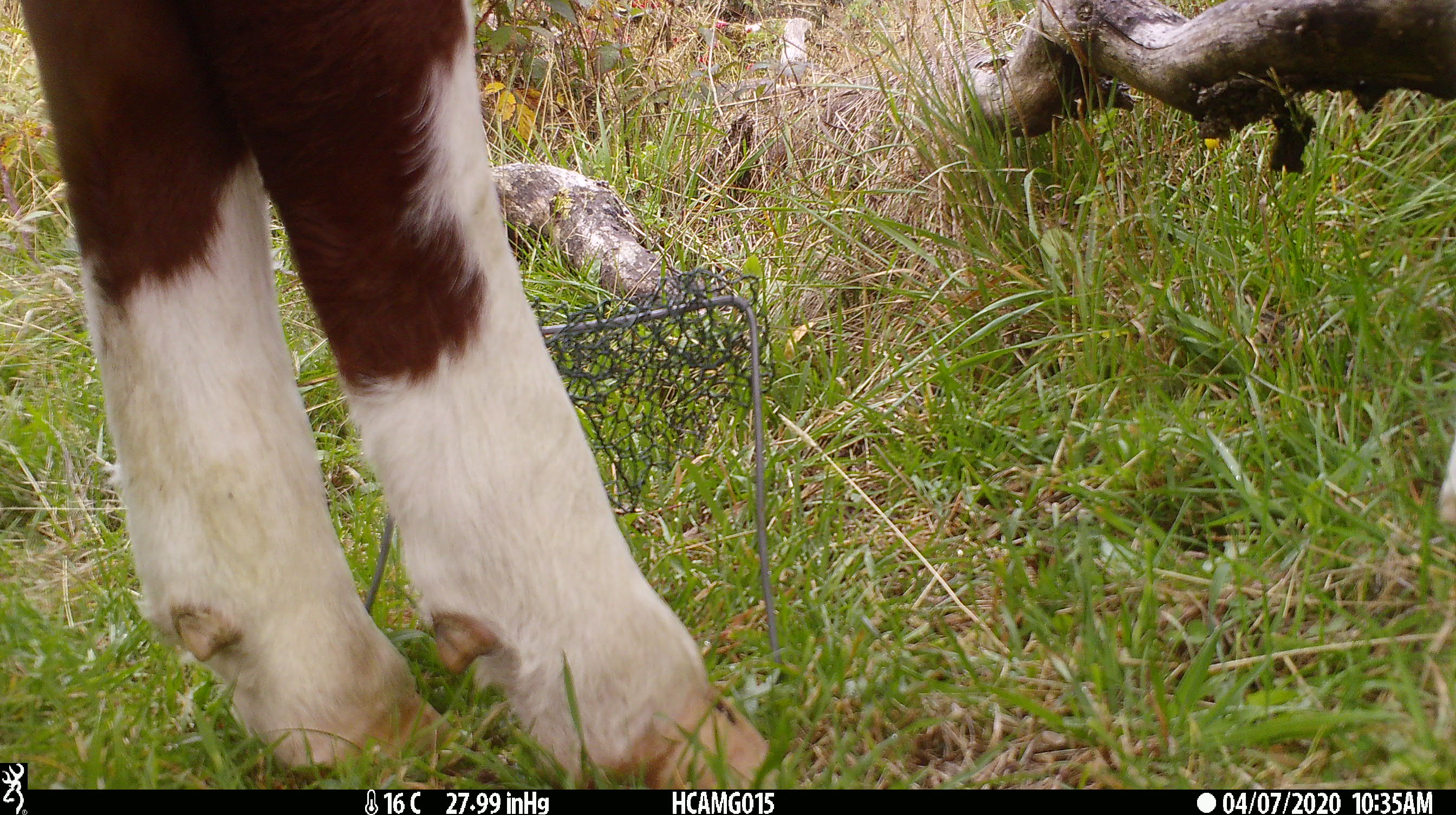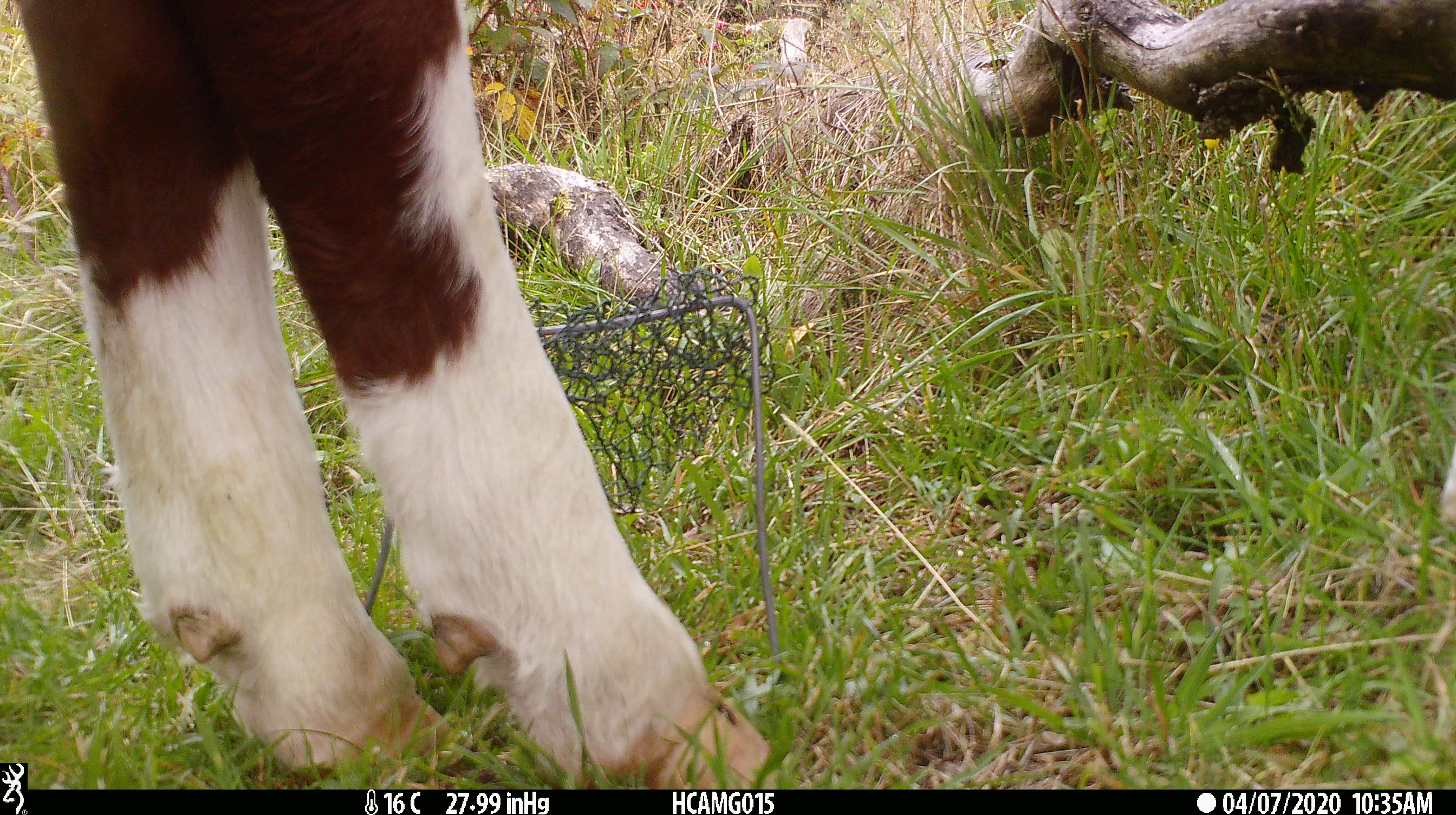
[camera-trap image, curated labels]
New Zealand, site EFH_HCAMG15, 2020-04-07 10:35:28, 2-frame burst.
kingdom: Animalia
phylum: Chordata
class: Mammalia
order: Artiodactyla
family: Bovidae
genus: Bos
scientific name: Bos taurus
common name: domestic cow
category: cow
Cow (domestic cow) (Bos taurus).